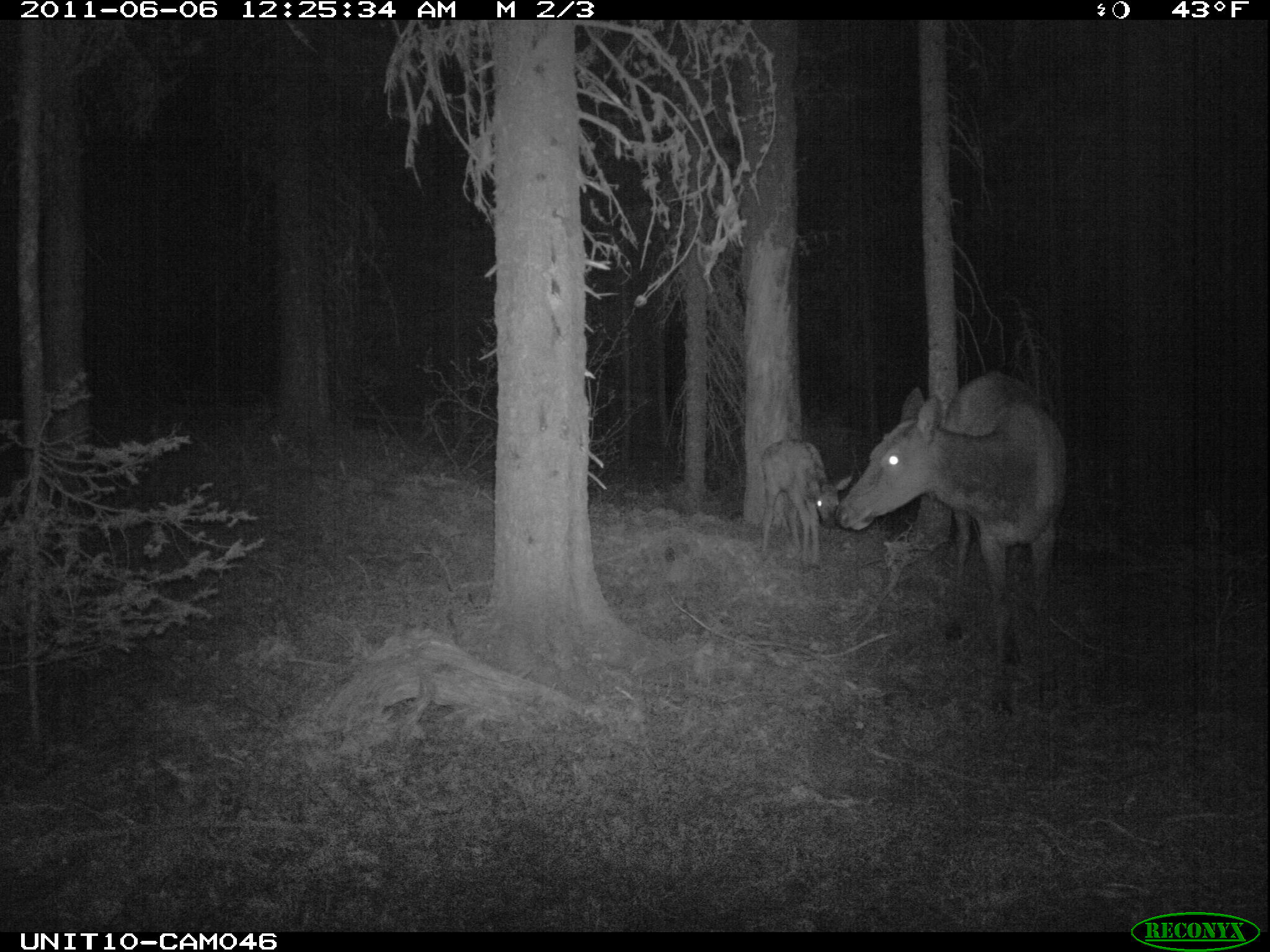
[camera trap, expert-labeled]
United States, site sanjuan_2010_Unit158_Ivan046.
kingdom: Animalia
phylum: Chordata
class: Mammalia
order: Artiodactyla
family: Cervidae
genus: Cervus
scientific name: Cervus elaphus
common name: red deer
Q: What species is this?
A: Cervus elaphus (red deer).